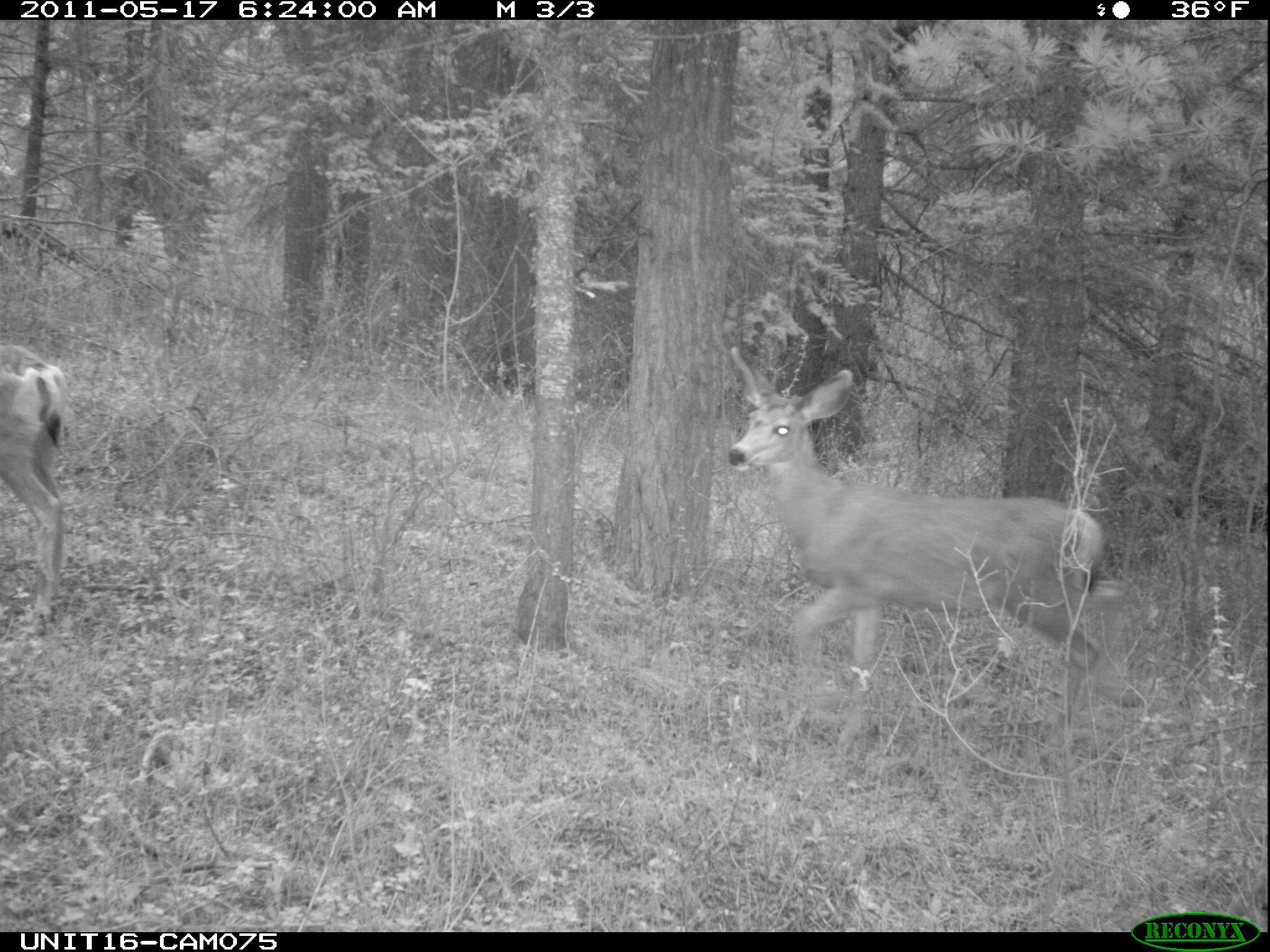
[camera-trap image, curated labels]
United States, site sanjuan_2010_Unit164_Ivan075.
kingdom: Animalia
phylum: Chordata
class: Mammalia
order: Artiodactyla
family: Cervidae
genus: Odocoileus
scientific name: Odocoileus hemionus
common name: mule deer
Odocoileus hemionus (mule deer).